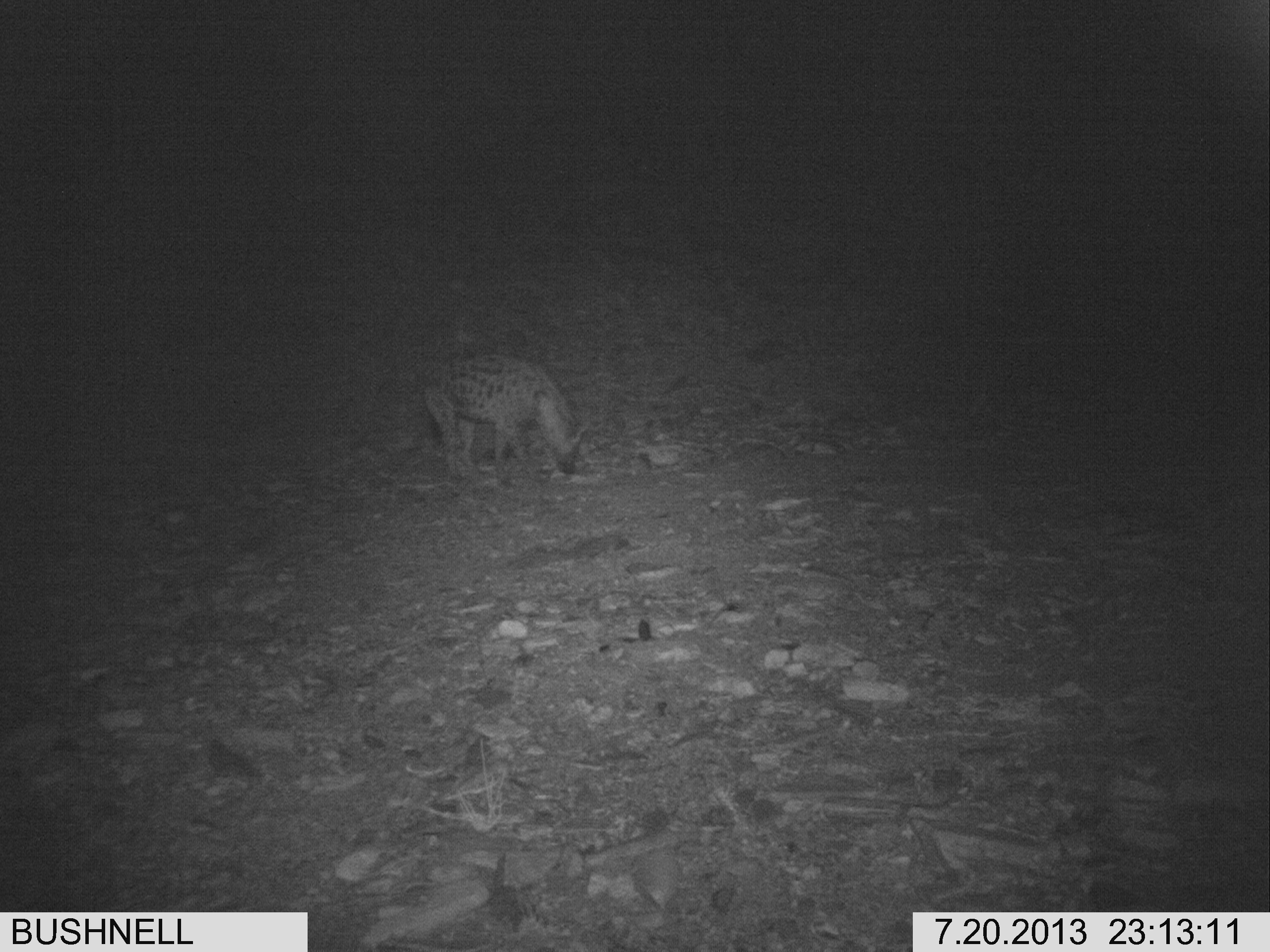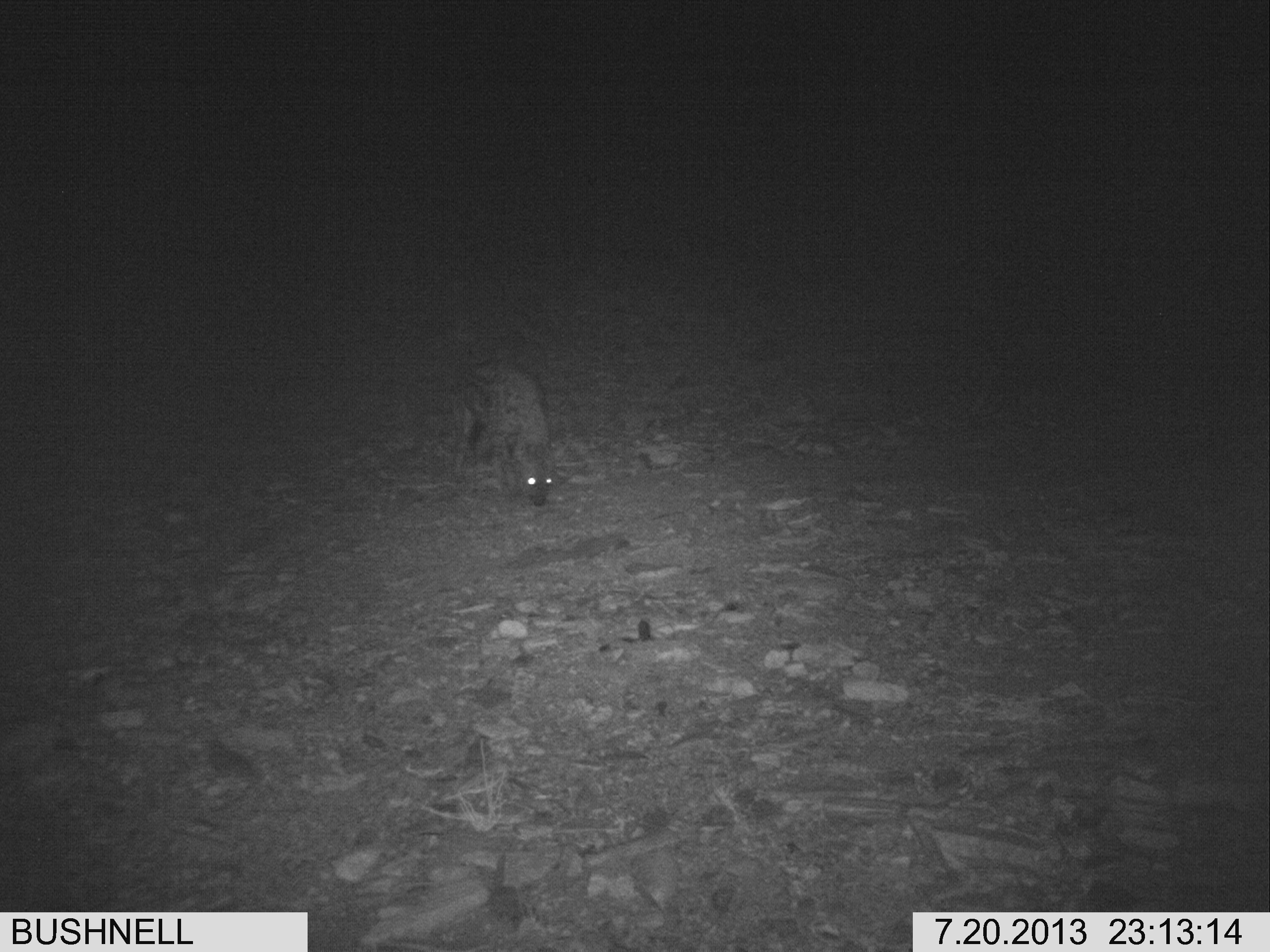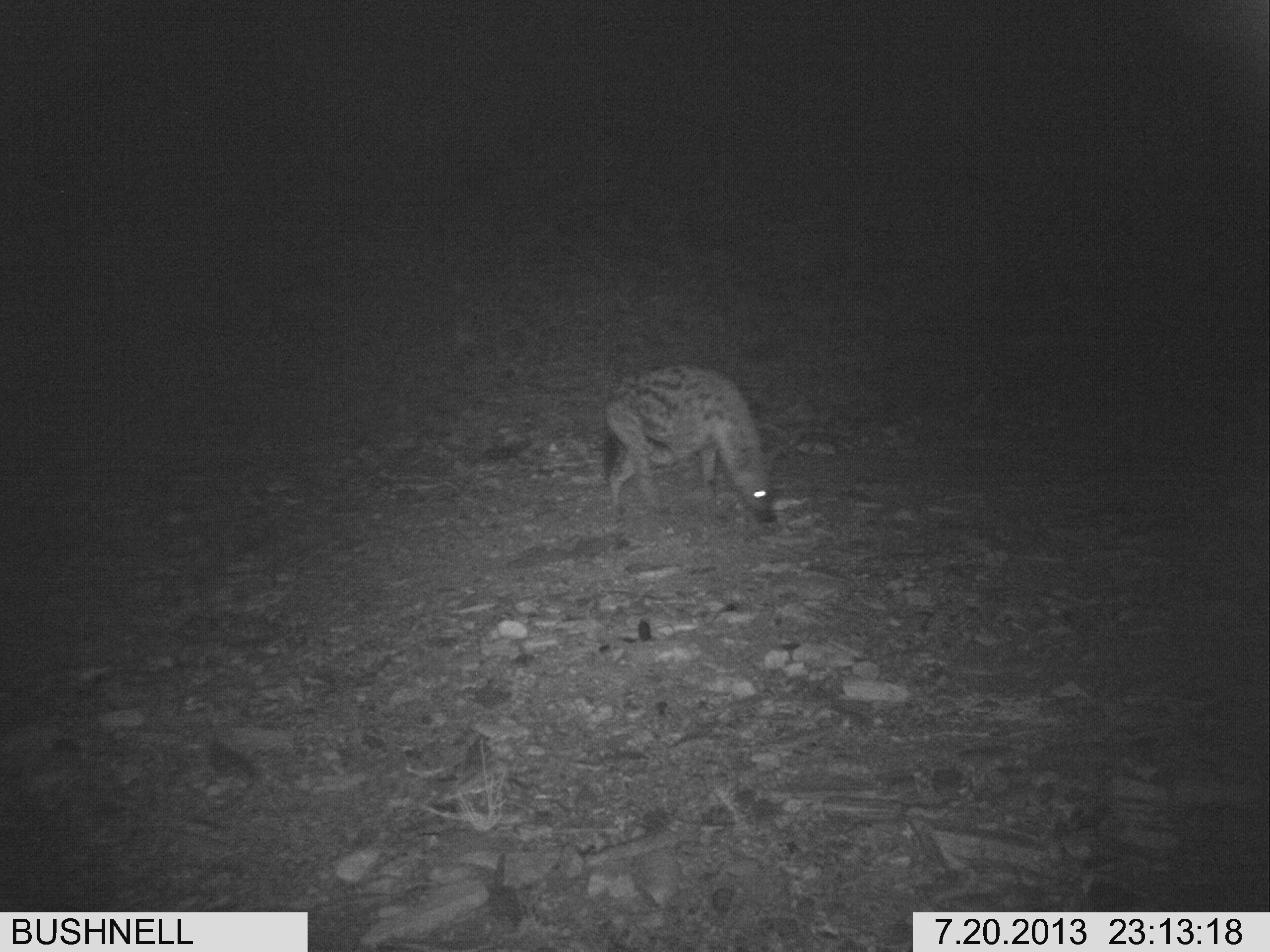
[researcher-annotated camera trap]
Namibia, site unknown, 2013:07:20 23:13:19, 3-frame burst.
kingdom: Animalia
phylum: Chordata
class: Mammalia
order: Carnivora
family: Hyaenidae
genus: Crocuta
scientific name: Crocuta crocuta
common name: spotted hyena